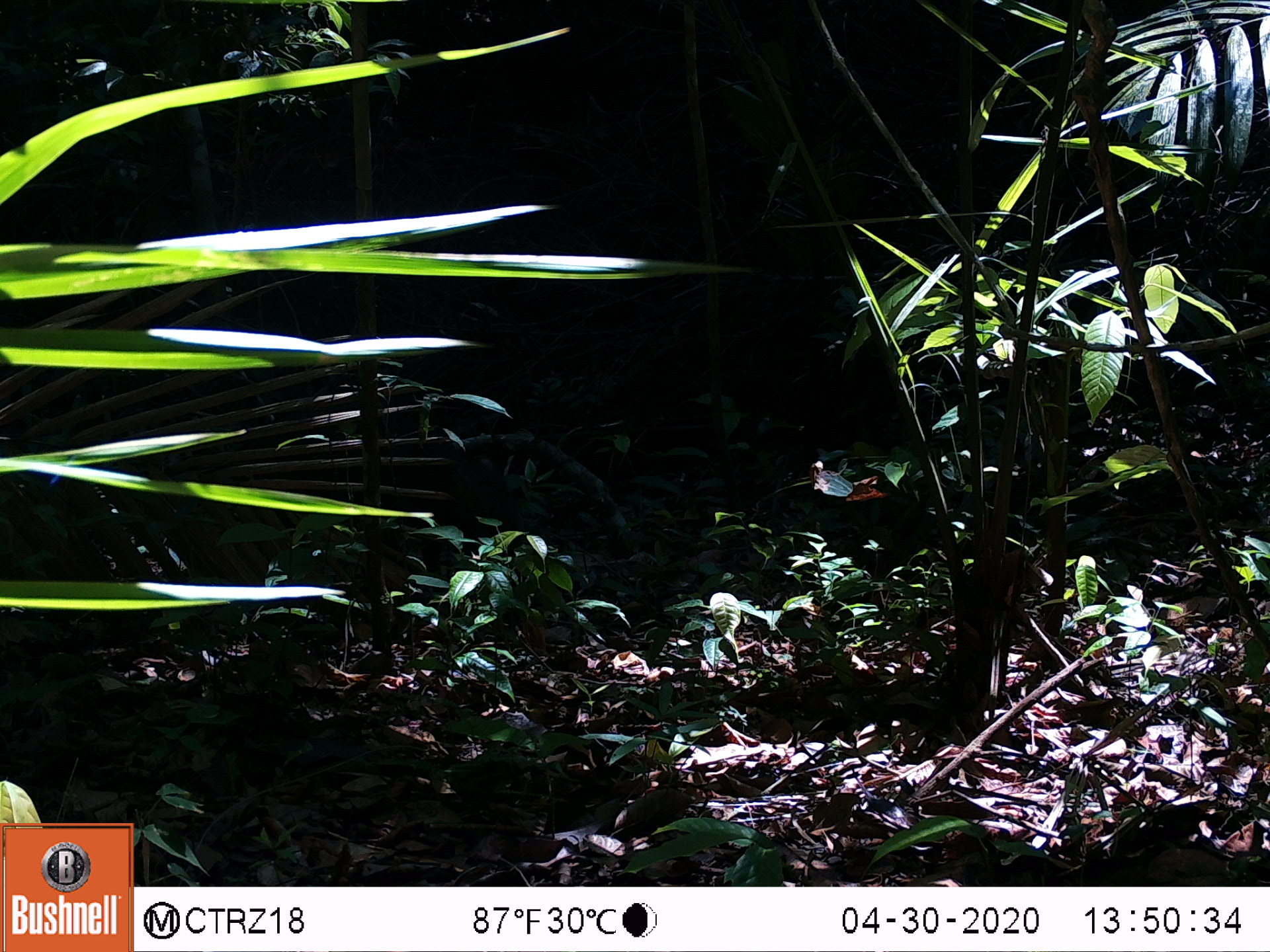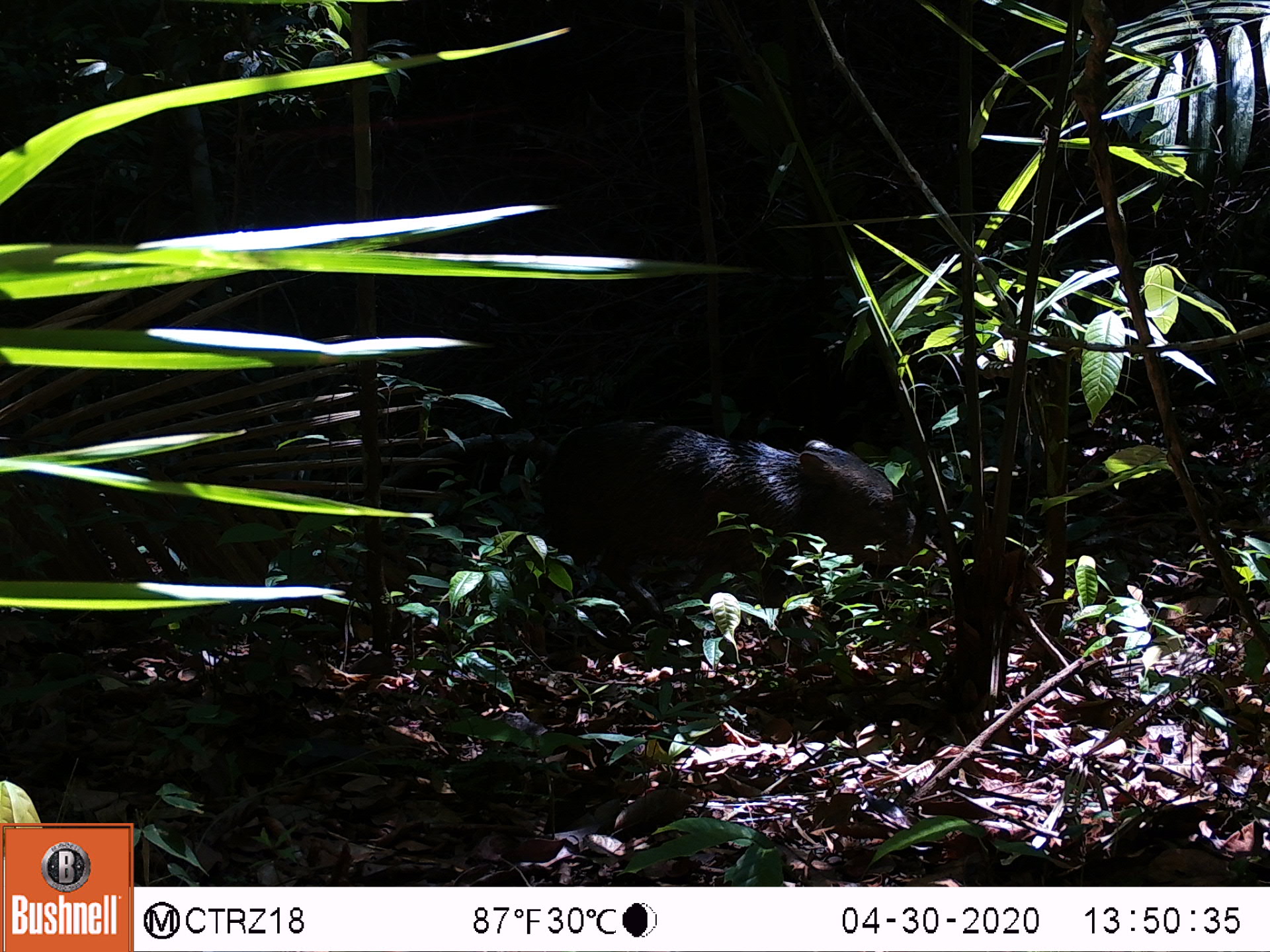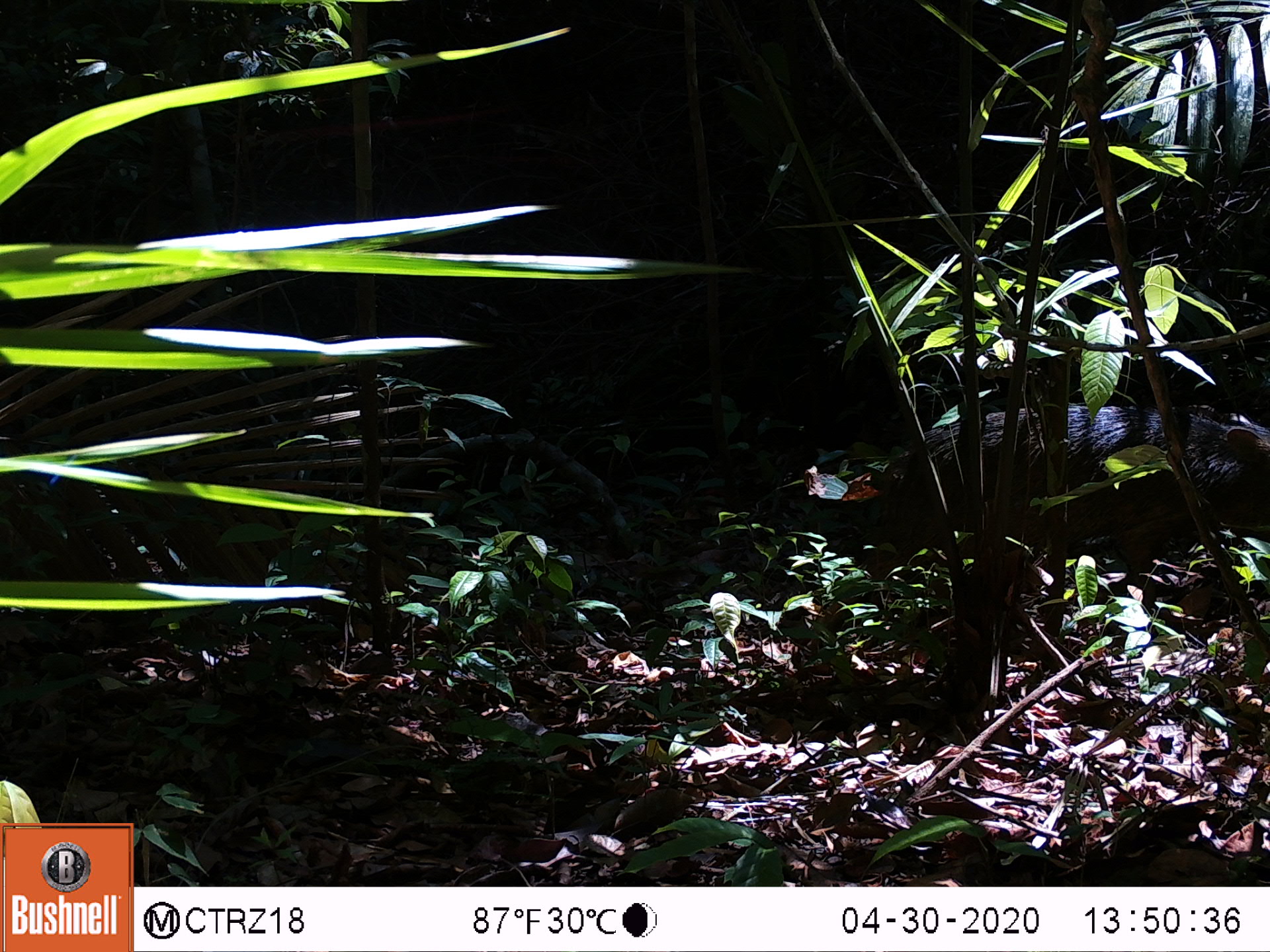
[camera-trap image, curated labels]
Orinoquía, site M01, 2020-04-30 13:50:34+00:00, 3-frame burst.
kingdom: Animalia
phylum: Chordata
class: Mammalia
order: Artiodactyla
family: Tayassuidae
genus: Pecari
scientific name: Pecari tajacu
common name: collared peccary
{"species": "collared peccary (Pecari tajacu)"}